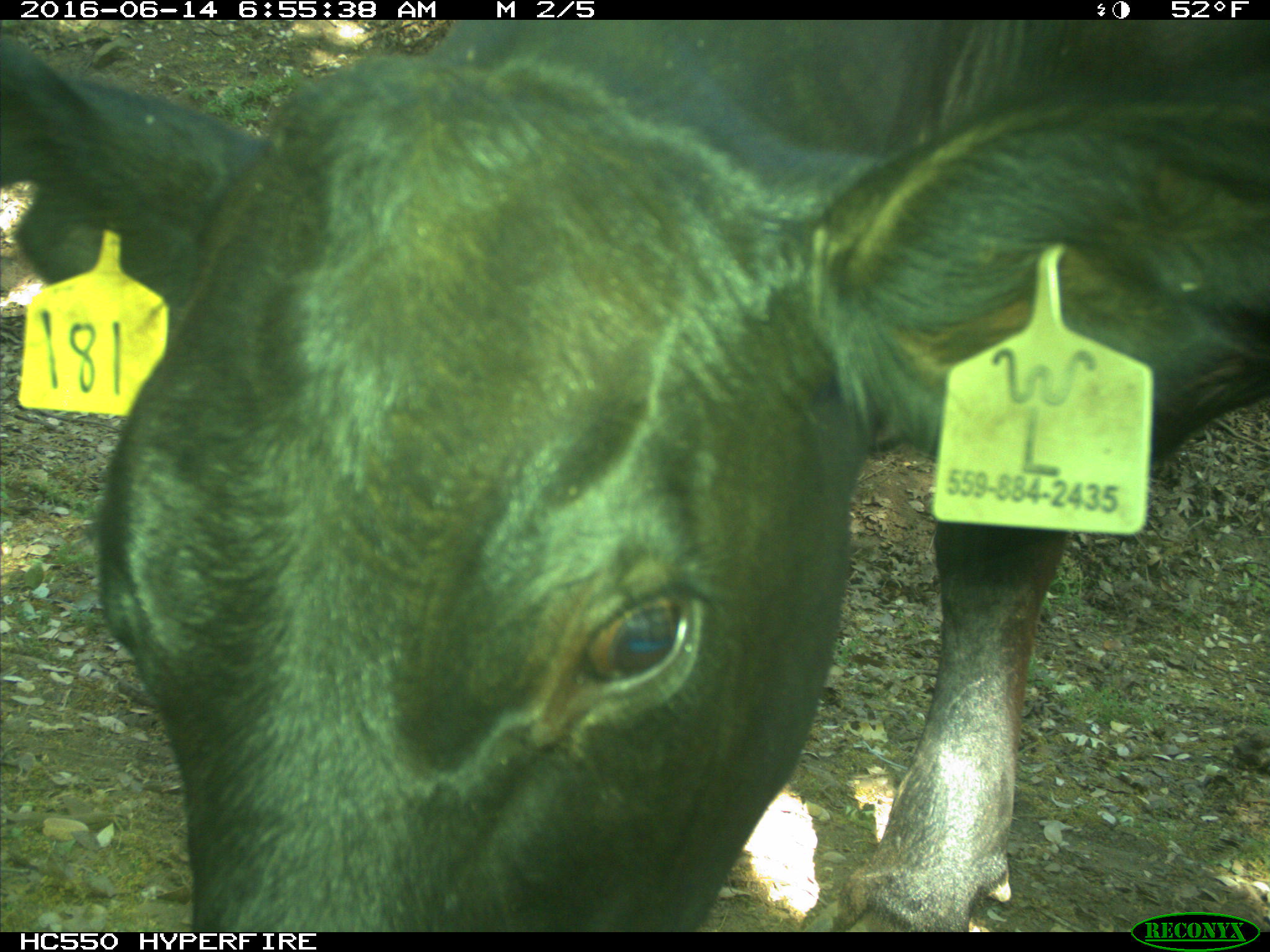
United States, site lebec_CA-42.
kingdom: Animalia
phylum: Chordata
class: Mammalia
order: Artiodactyla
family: Bovidae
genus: Bos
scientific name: Bos taurus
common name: domestic cow